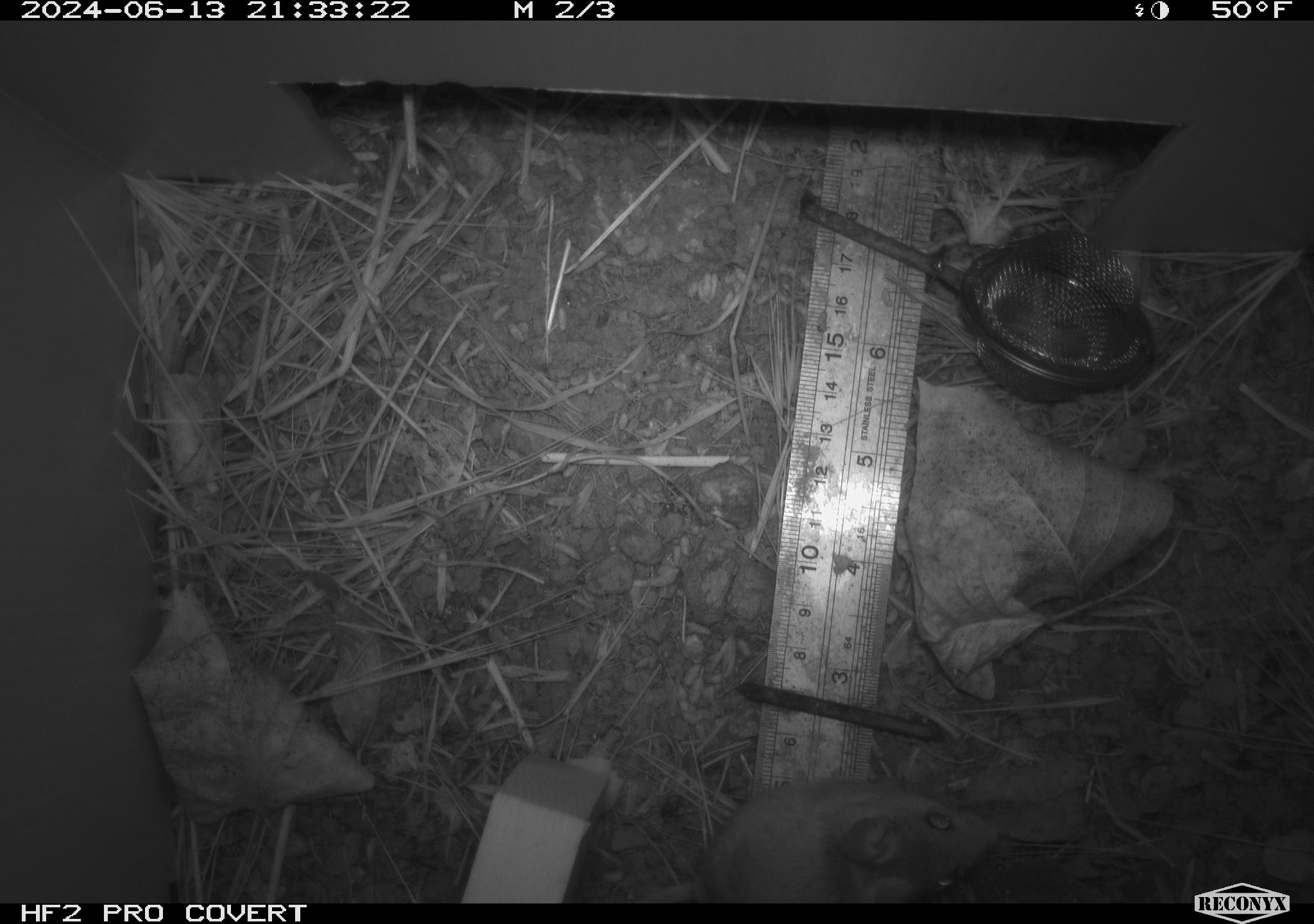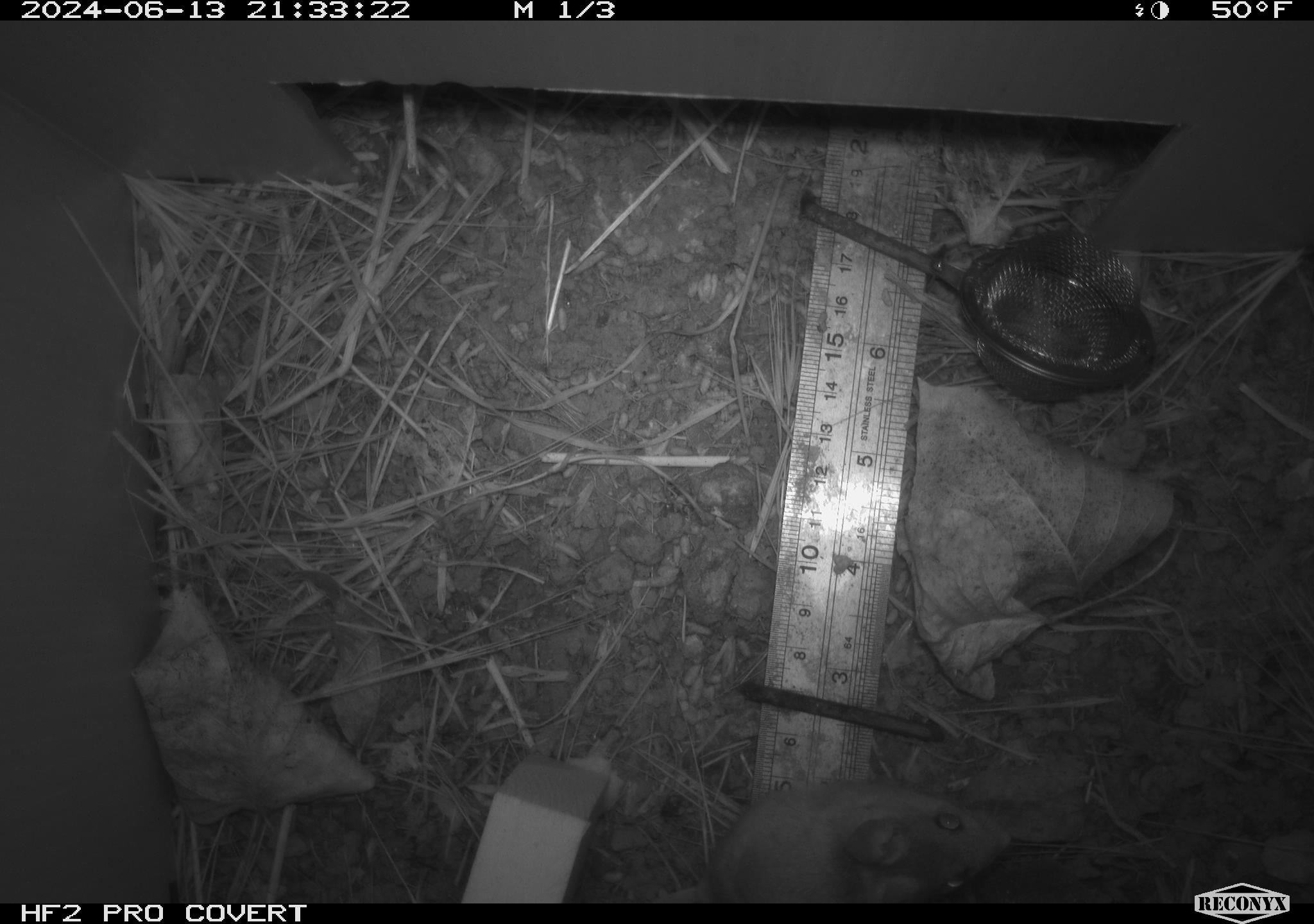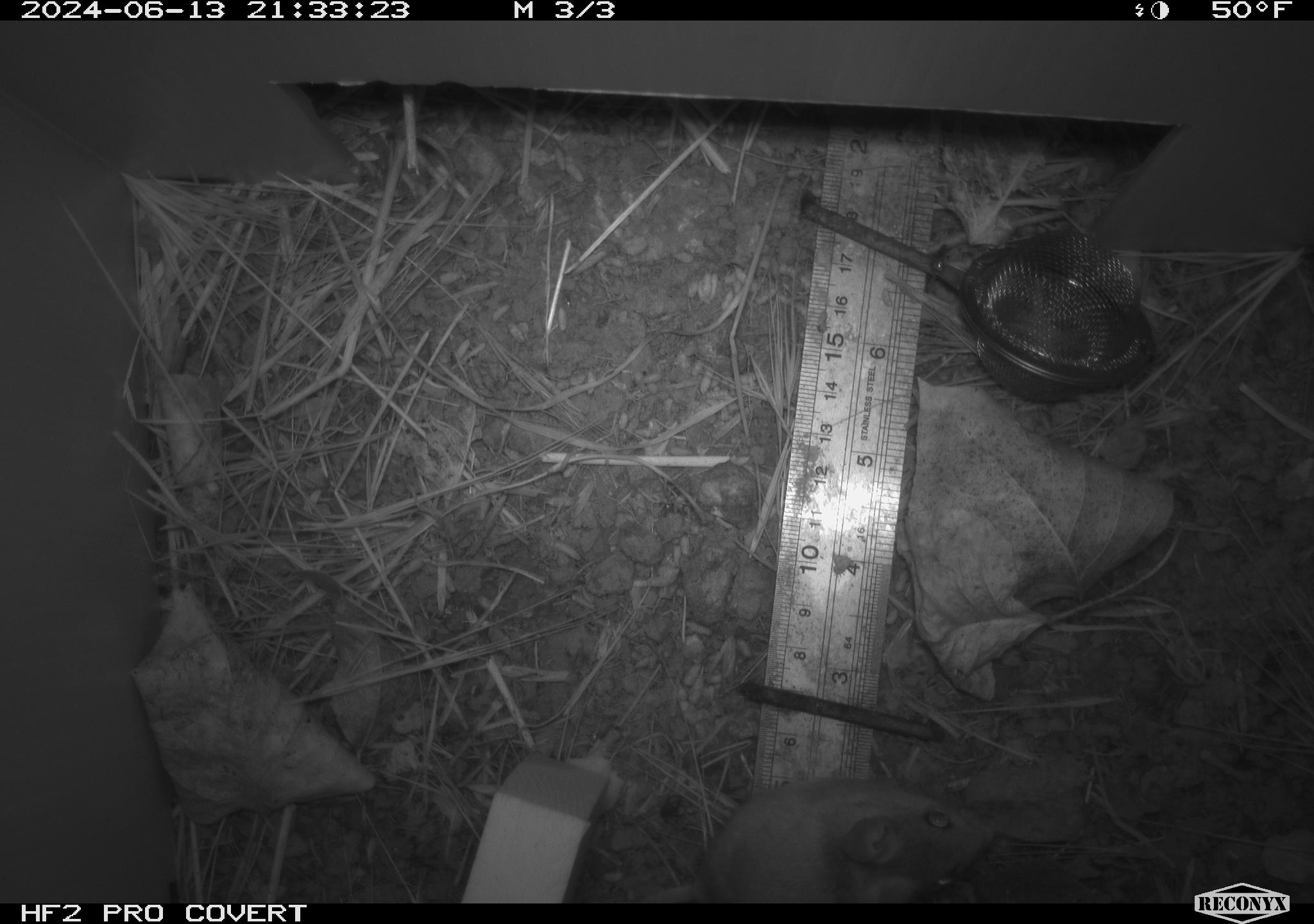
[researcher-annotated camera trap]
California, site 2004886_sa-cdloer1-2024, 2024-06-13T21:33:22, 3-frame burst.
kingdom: Animalia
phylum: Chordata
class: Mammalia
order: Rodentia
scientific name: Rodentia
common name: mouse species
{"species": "mouse species (Rodentia)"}